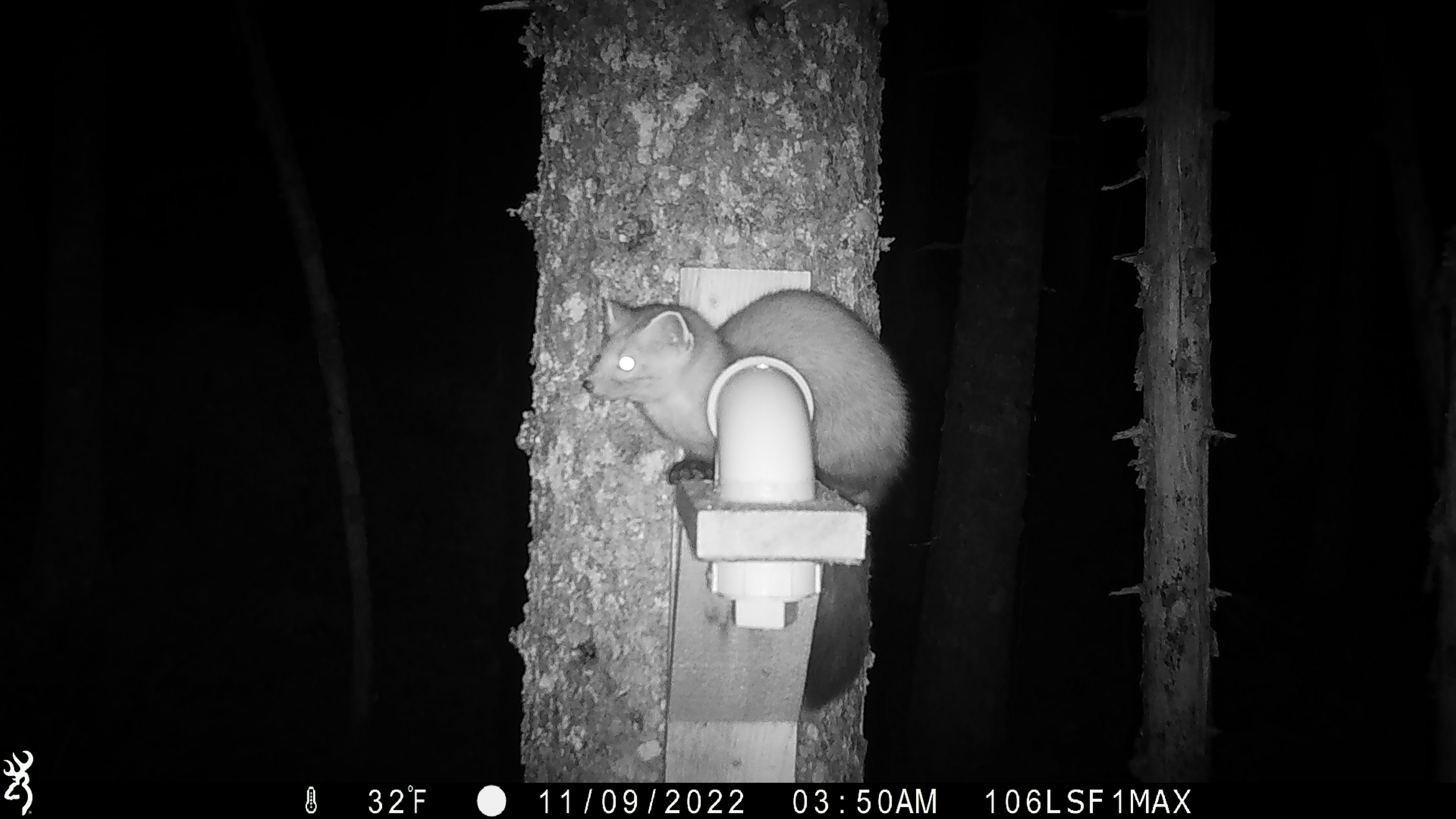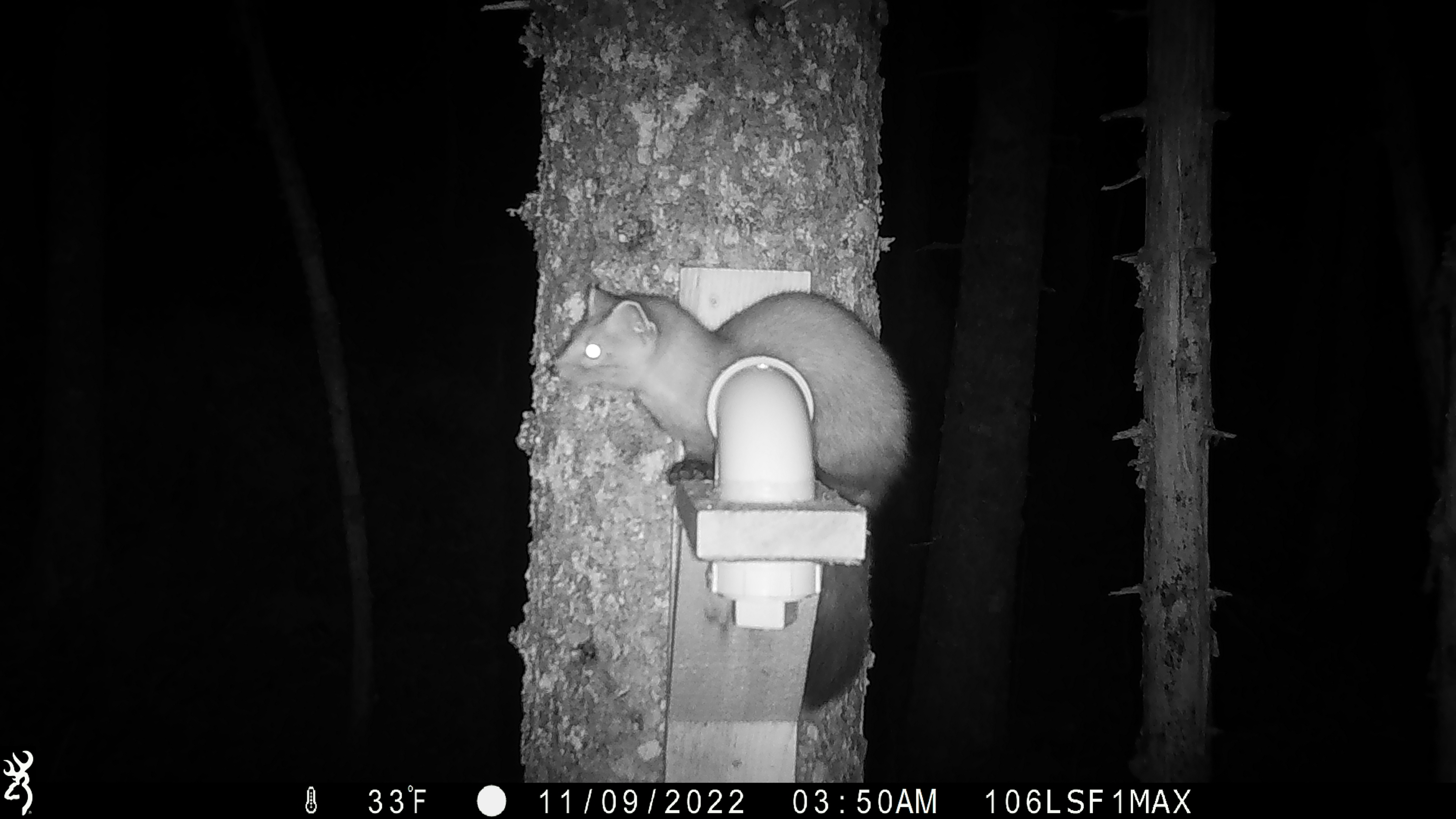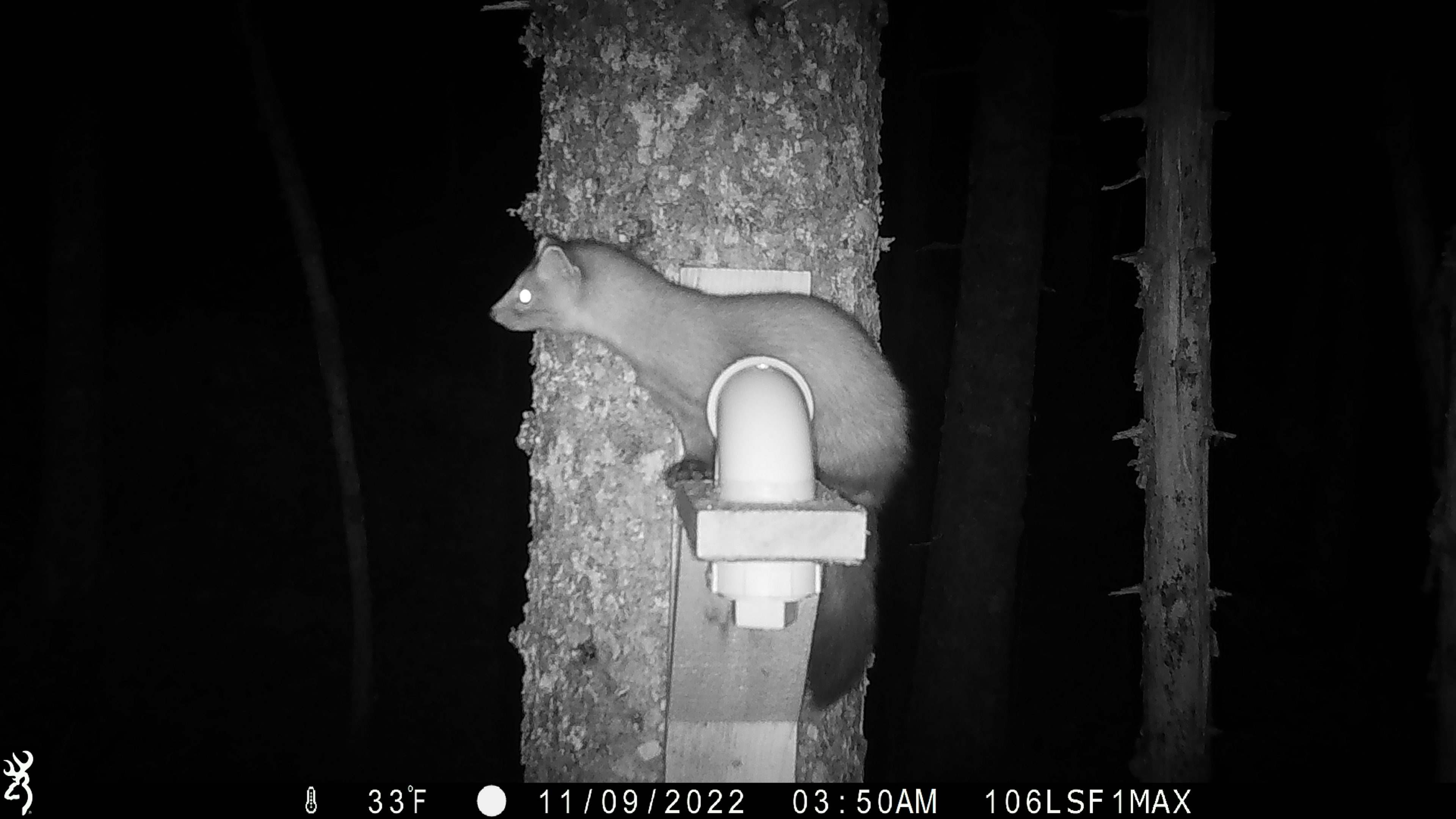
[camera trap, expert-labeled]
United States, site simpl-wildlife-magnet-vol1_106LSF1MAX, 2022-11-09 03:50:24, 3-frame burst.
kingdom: Animalia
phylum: Chordata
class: Mammalia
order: Carnivora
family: Mustelidae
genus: Martes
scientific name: Martes americana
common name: american marten